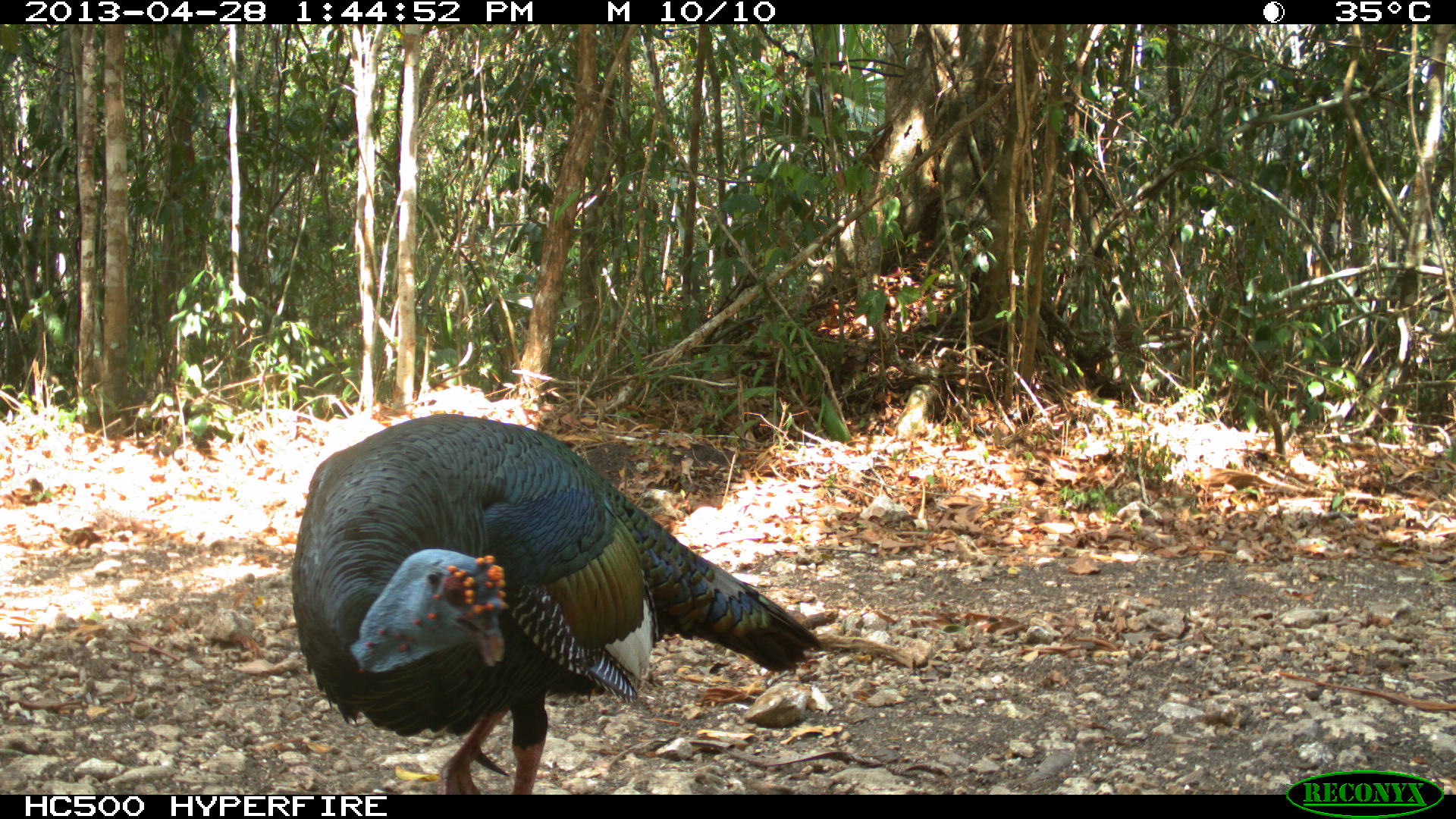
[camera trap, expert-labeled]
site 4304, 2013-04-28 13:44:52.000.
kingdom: Animalia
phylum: Chordata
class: Aves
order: Galliformes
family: Phasianidae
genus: Meleagris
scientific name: Meleagris ocellata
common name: ocellated turkey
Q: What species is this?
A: Meleagris ocellata (ocellated turkey).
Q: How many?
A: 1.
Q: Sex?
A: Male.